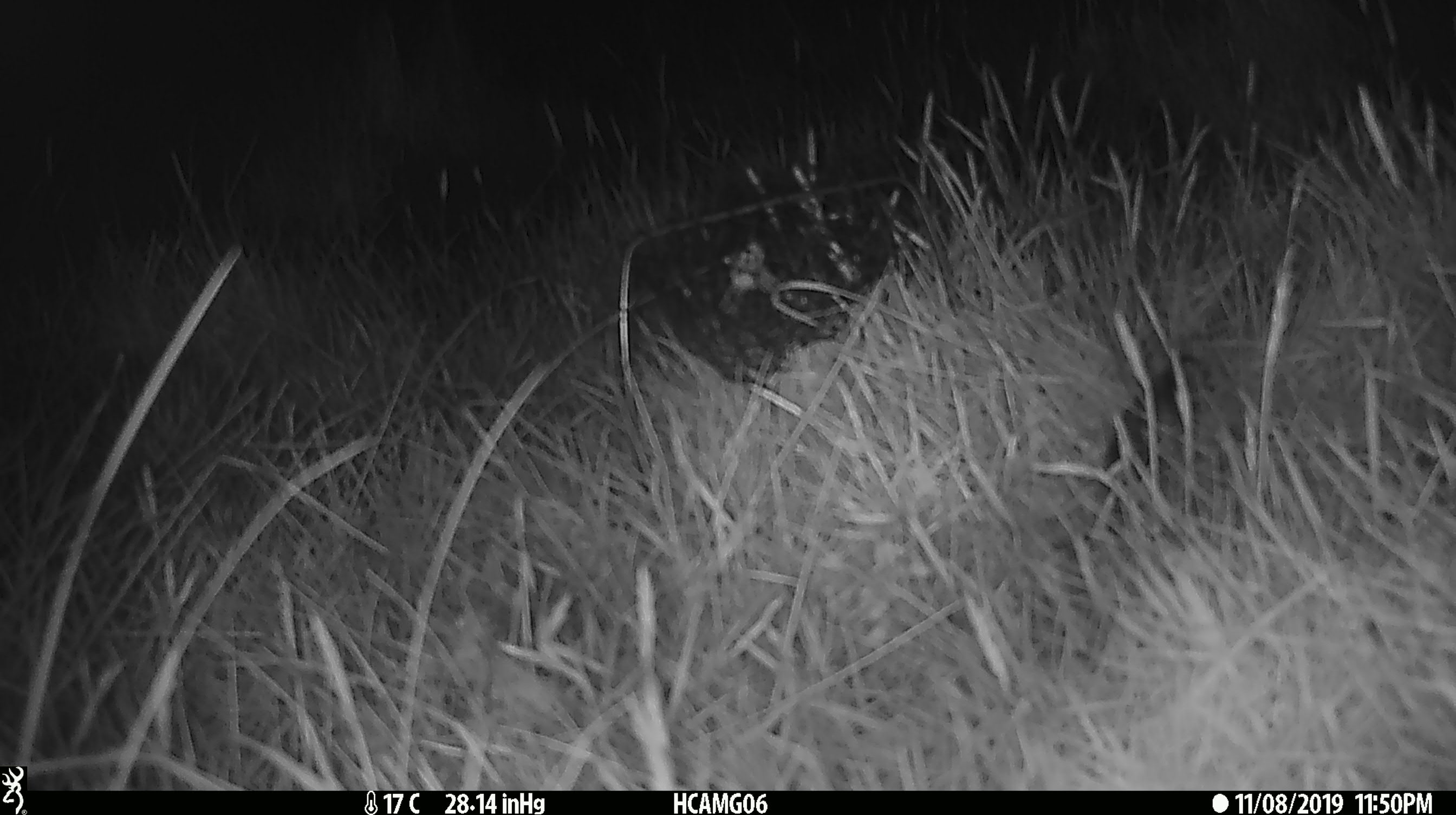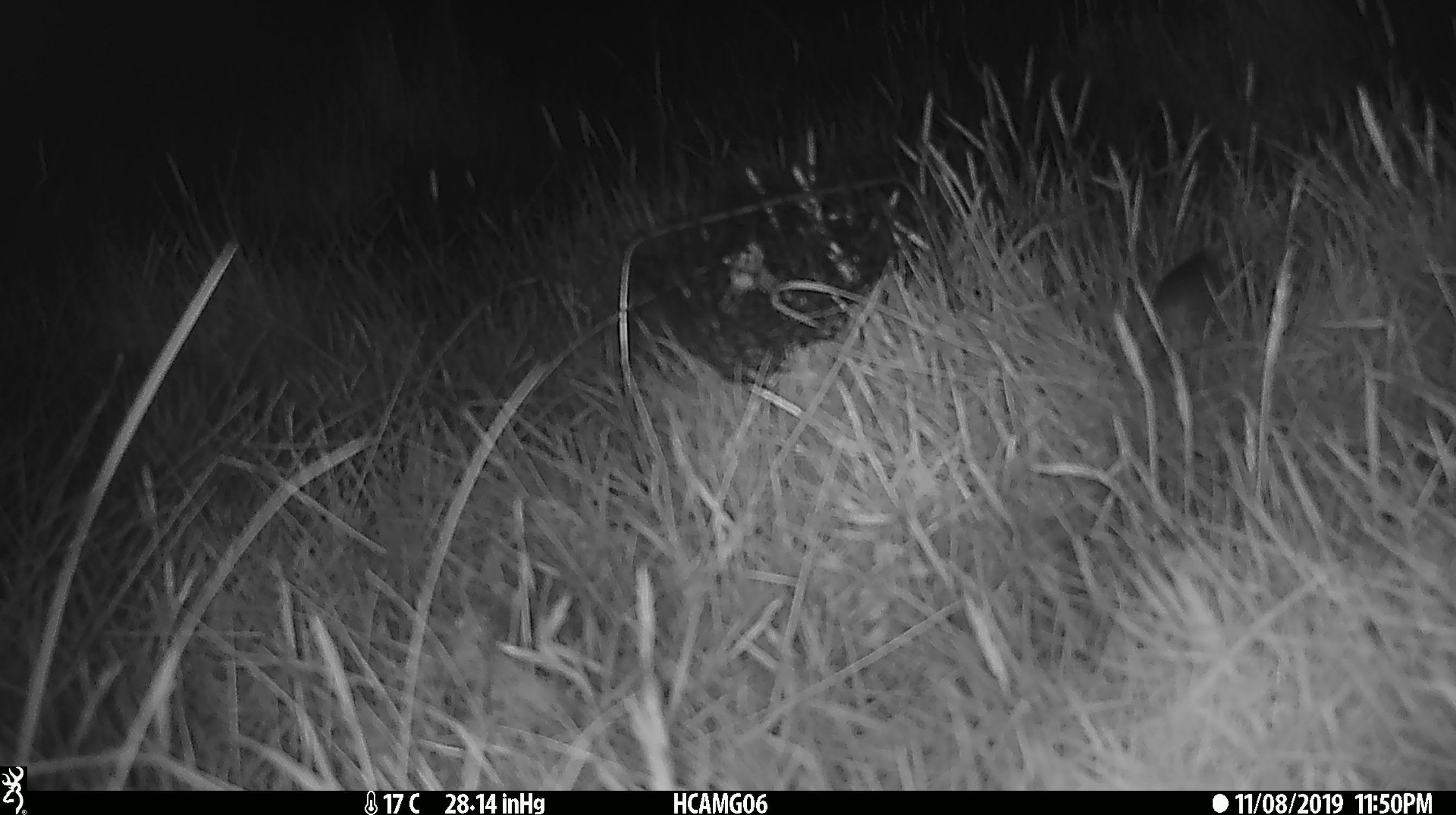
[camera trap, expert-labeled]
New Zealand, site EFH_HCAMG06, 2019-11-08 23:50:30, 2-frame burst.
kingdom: Animalia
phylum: Chordata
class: Mammalia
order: Rodentia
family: Muridae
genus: Mus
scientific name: Mus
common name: mouse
Mouse (Mus).